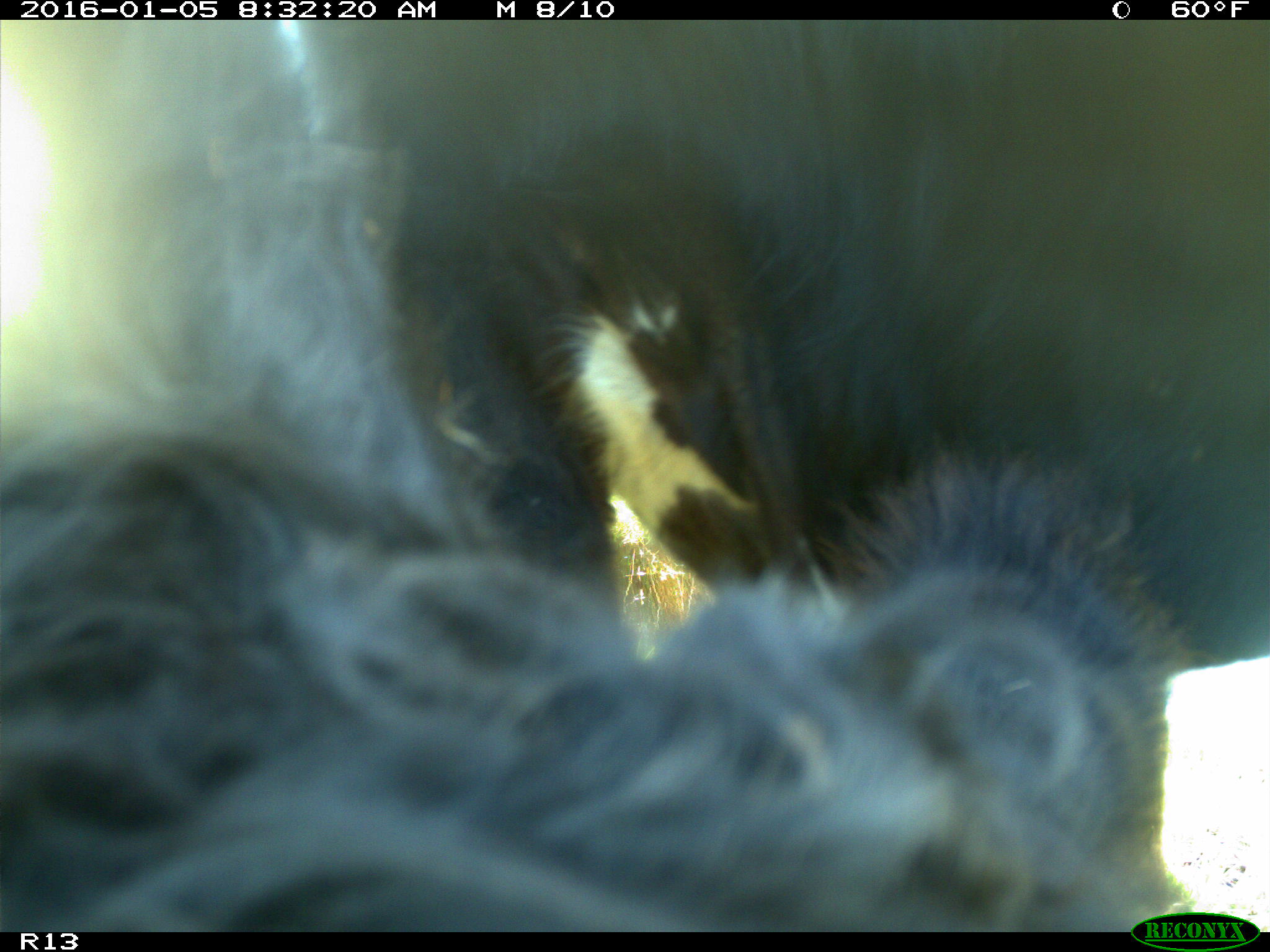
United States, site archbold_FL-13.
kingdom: Animalia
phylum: Chordata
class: Mammalia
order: Artiodactyla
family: Bovidae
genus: Bos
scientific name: Bos taurus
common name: domestic cow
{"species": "Bos taurus (domestic cow)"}